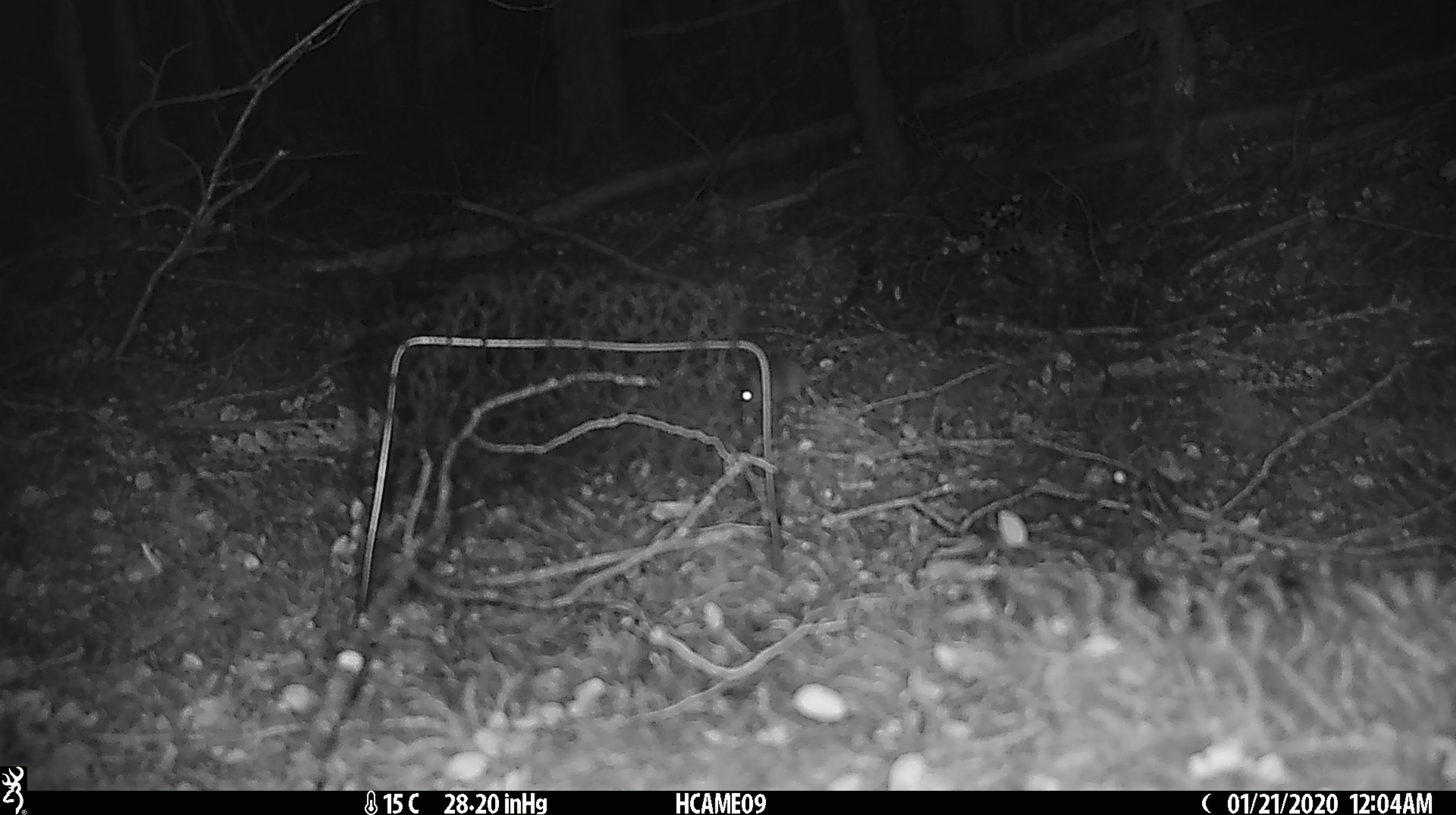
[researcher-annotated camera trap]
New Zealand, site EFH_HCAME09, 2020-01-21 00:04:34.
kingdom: Animalia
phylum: Chordata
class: Mammalia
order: Rodentia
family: Muridae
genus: Mus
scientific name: Mus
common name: mouse